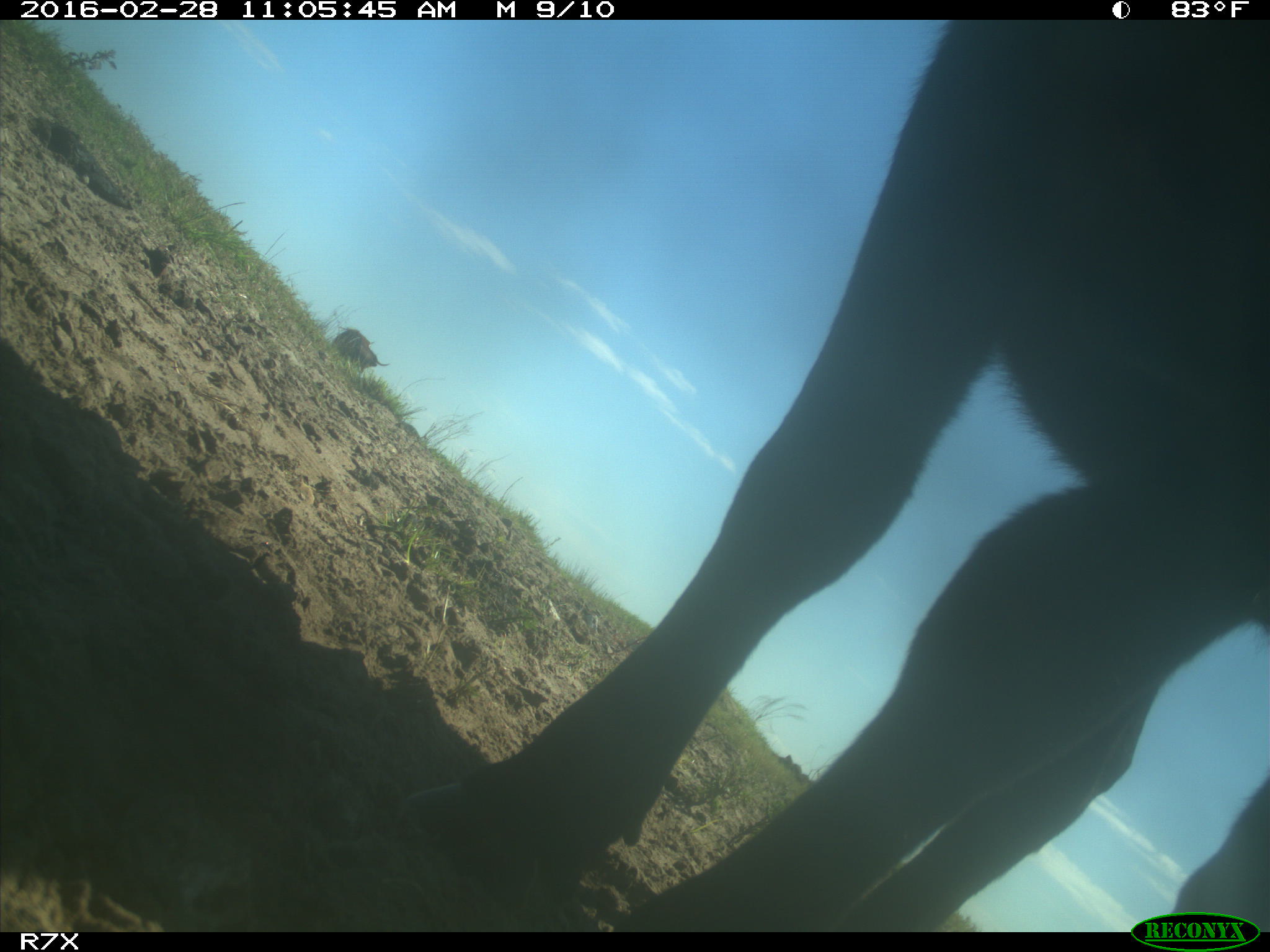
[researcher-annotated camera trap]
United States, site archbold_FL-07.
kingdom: Animalia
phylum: Chordata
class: Mammalia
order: Artiodactyla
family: Bovidae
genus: Bos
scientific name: Bos taurus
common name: domestic cow